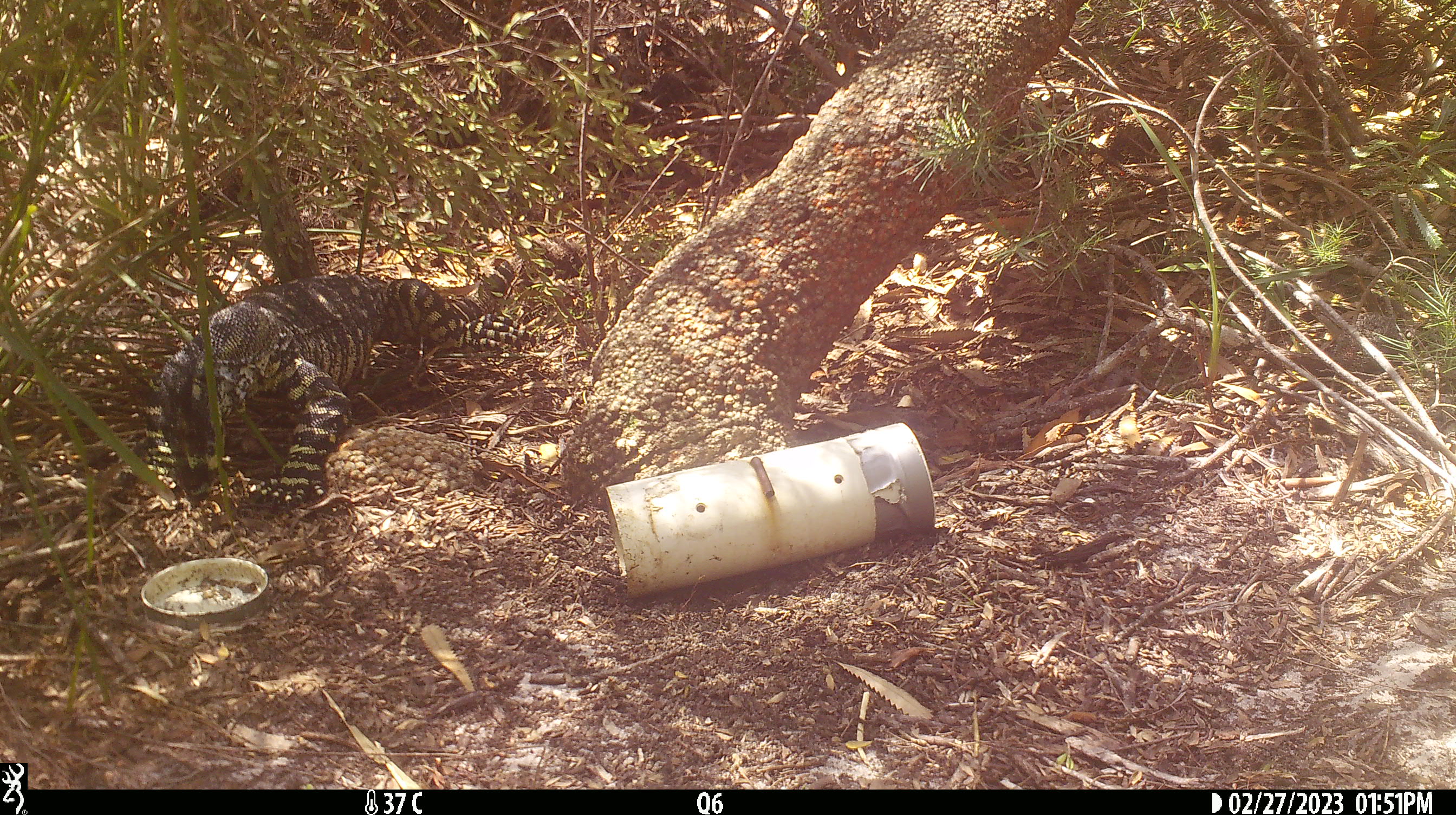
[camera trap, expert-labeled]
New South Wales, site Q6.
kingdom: Animalia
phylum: Chordata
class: Reptilia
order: Squamata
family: Varanidae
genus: Varanus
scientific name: Varanus varius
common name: lace monitor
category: goanna